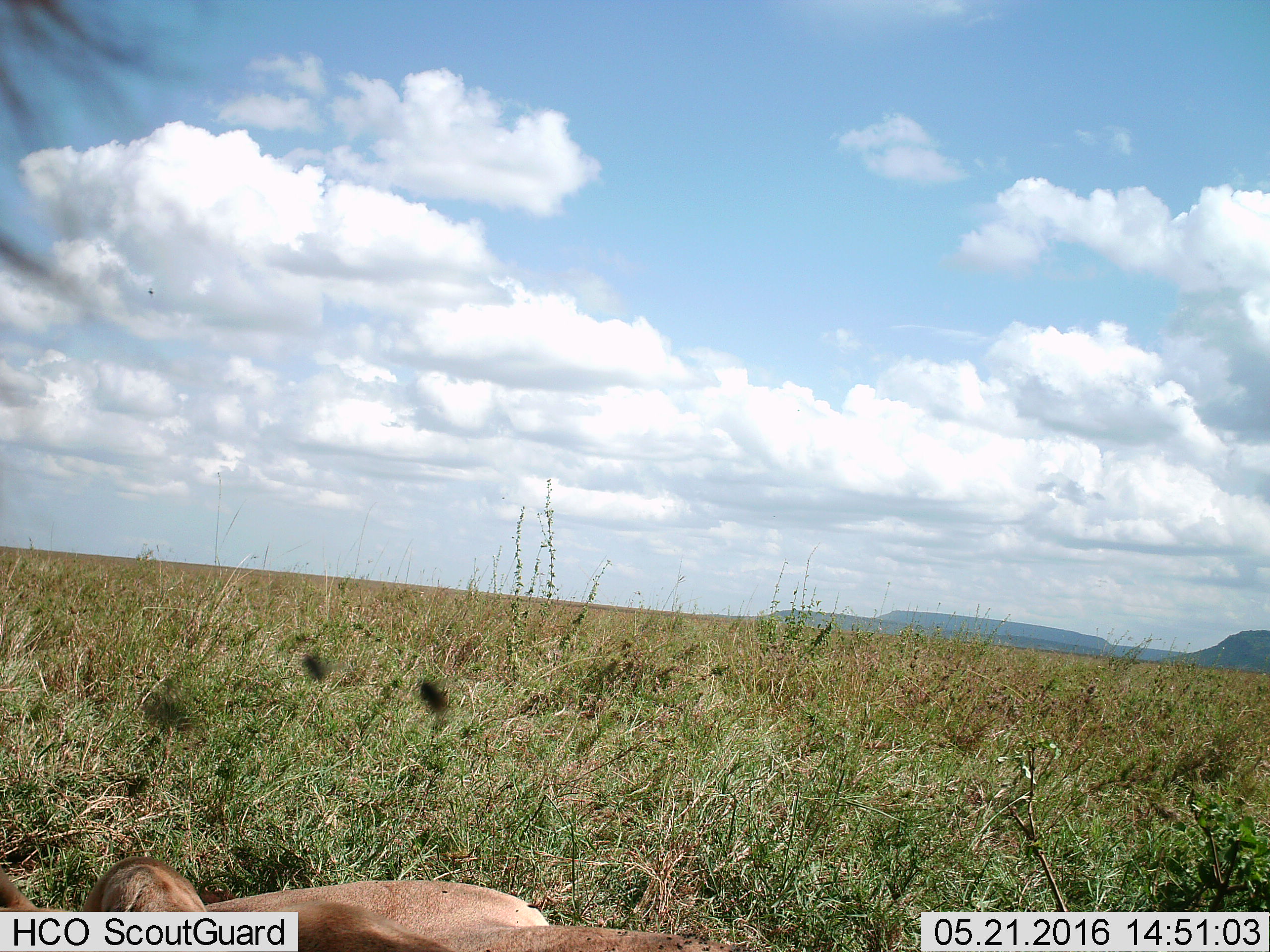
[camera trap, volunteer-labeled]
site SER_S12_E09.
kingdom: Animalia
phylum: Chordata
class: Mammalia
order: Carnivora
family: Felidae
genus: Panthera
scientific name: Panthera leo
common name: lion female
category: lionfemale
Lionfemale (lion female) (Panthera leo), count 1. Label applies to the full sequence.